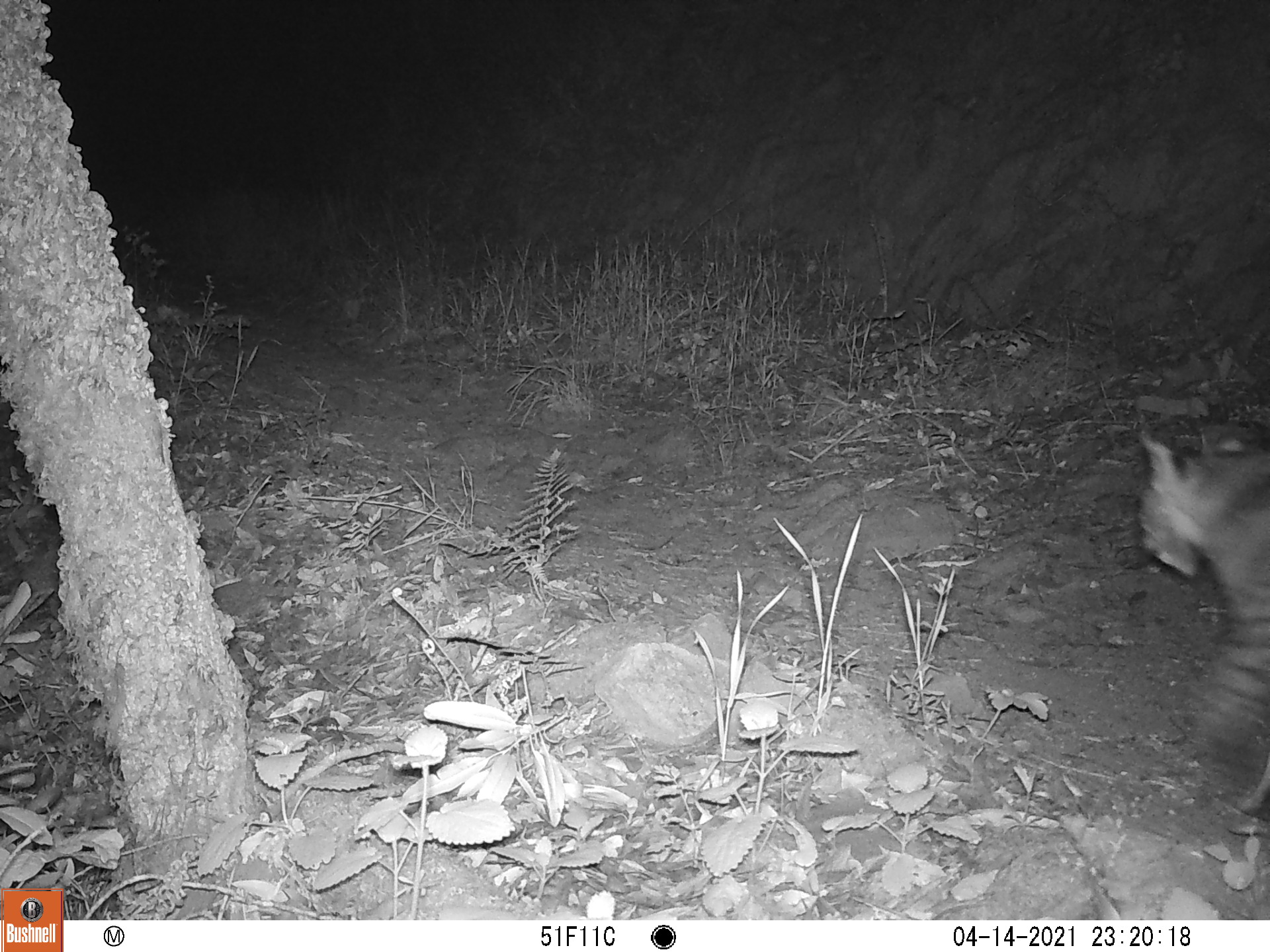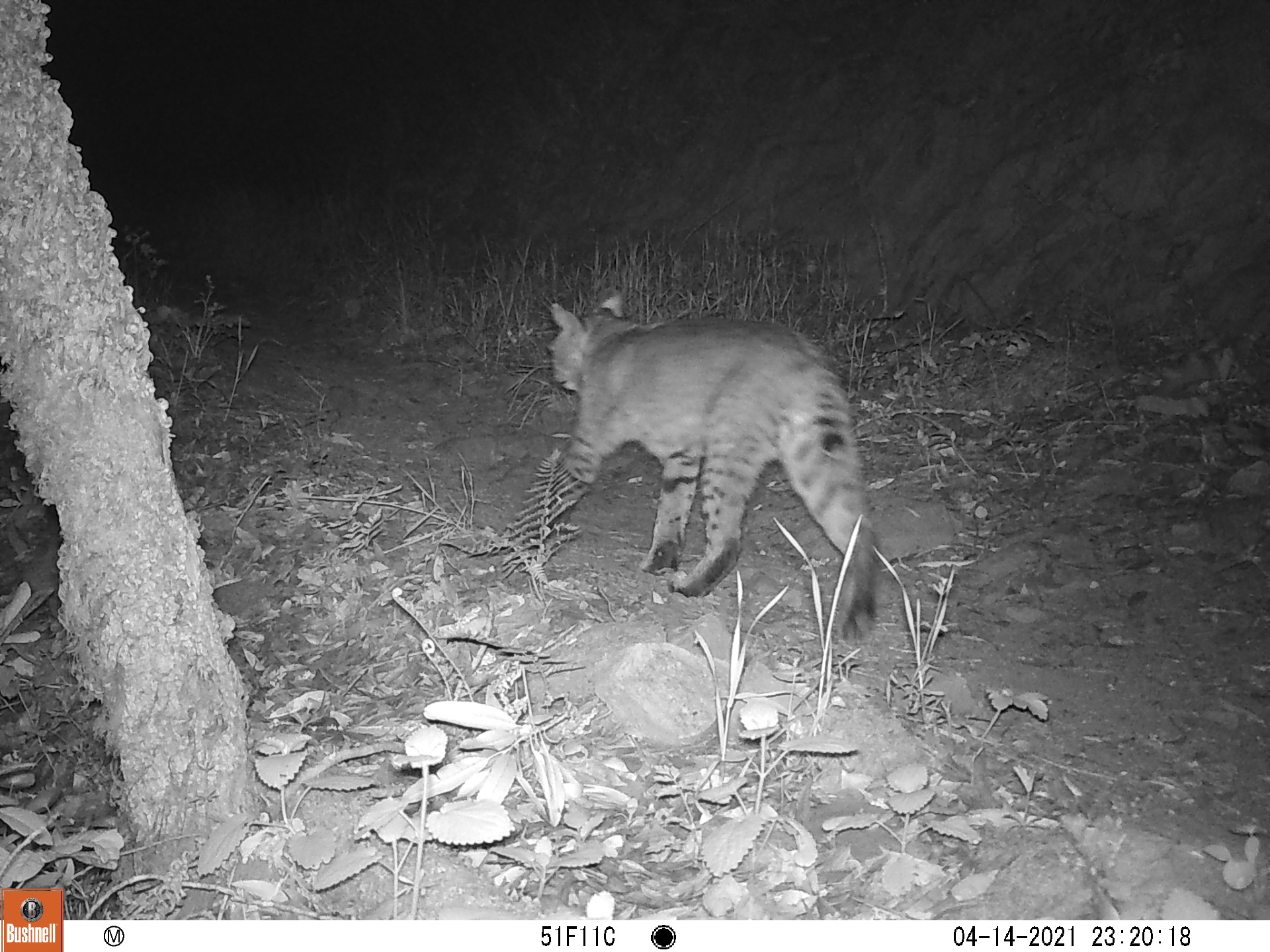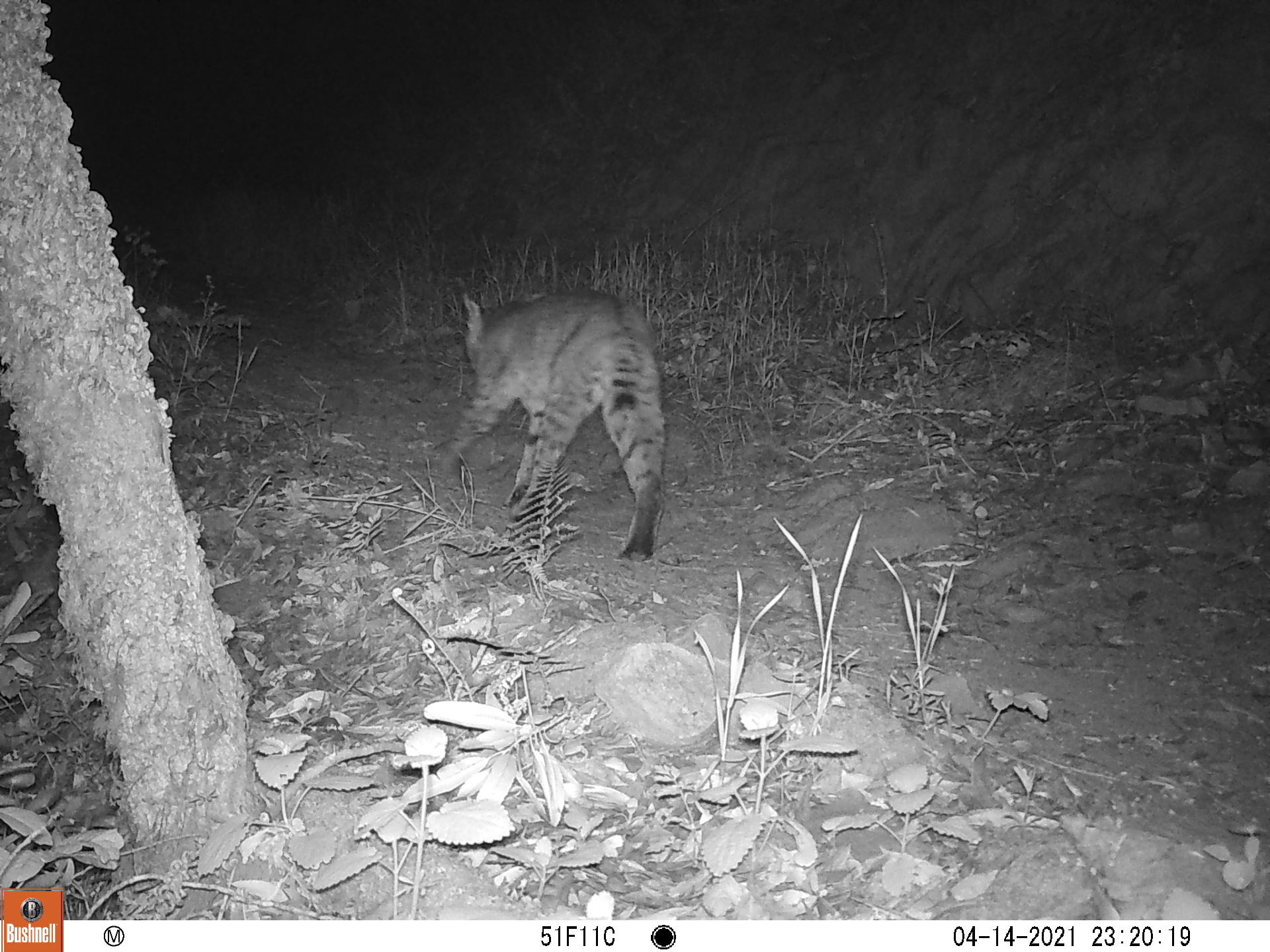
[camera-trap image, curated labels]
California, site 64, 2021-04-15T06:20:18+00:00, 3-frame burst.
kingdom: Animalia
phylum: Chordata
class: Mammalia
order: Carnivora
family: Felidae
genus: Lynx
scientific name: Lynx rufus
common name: bobcat